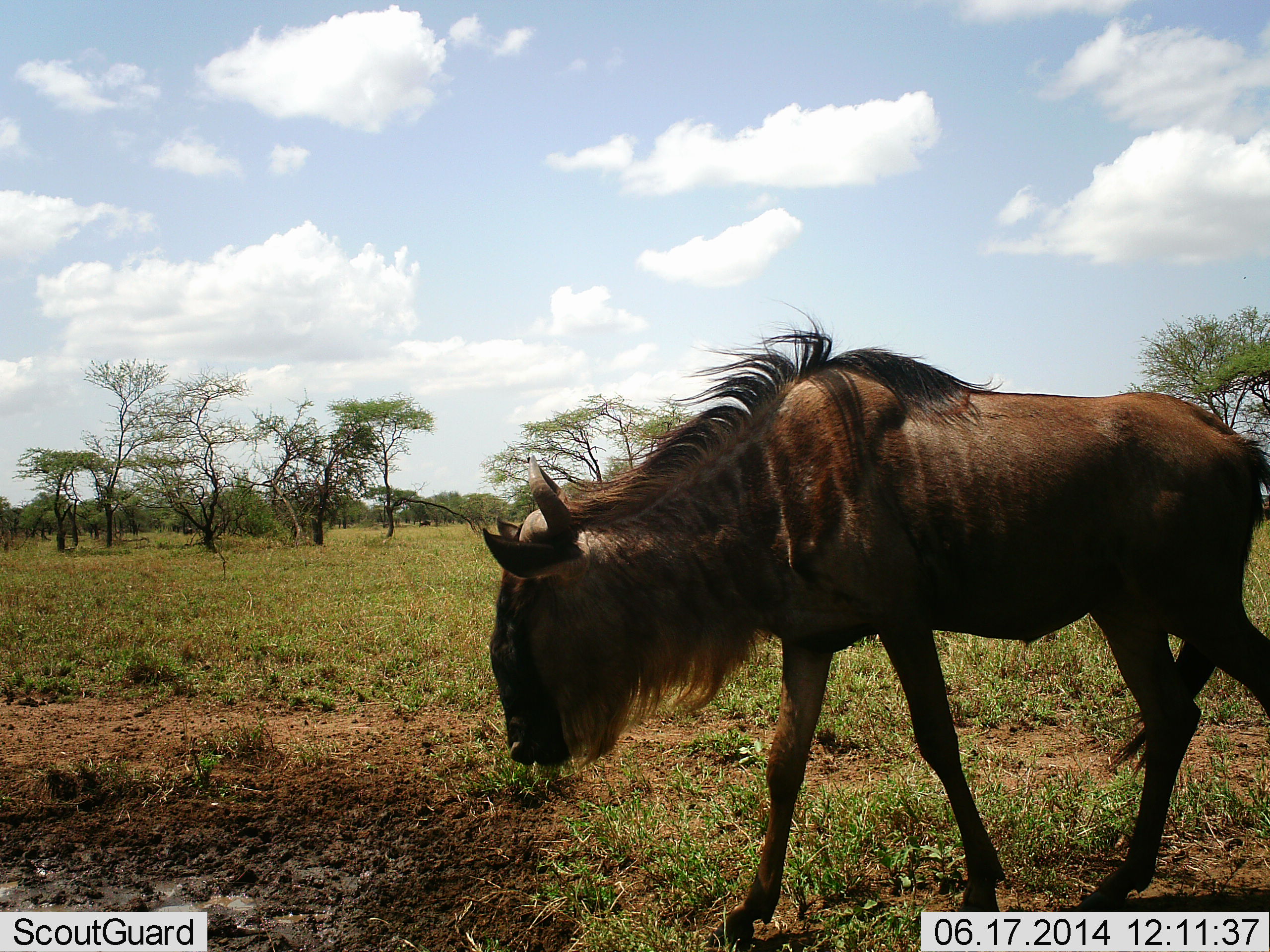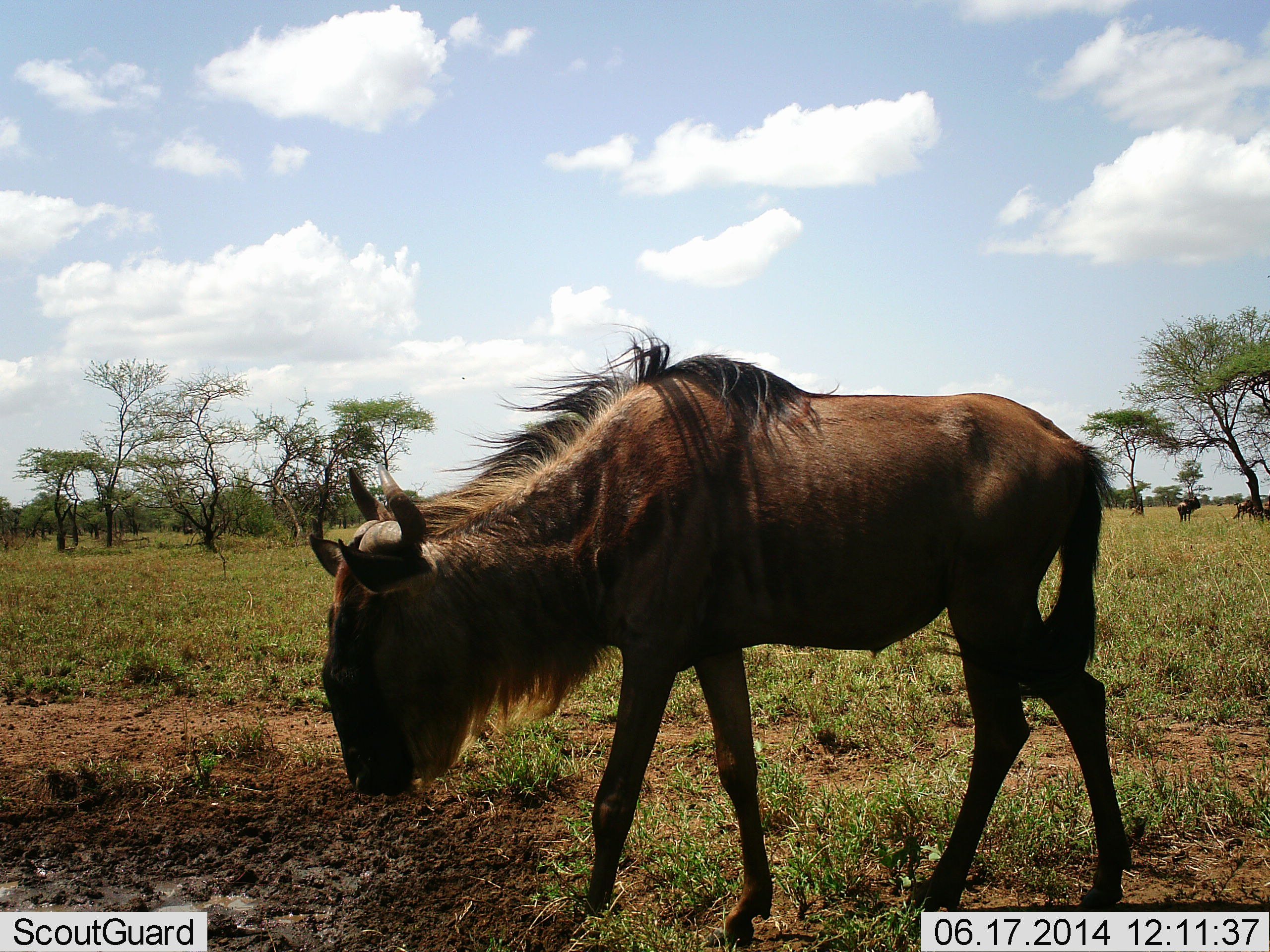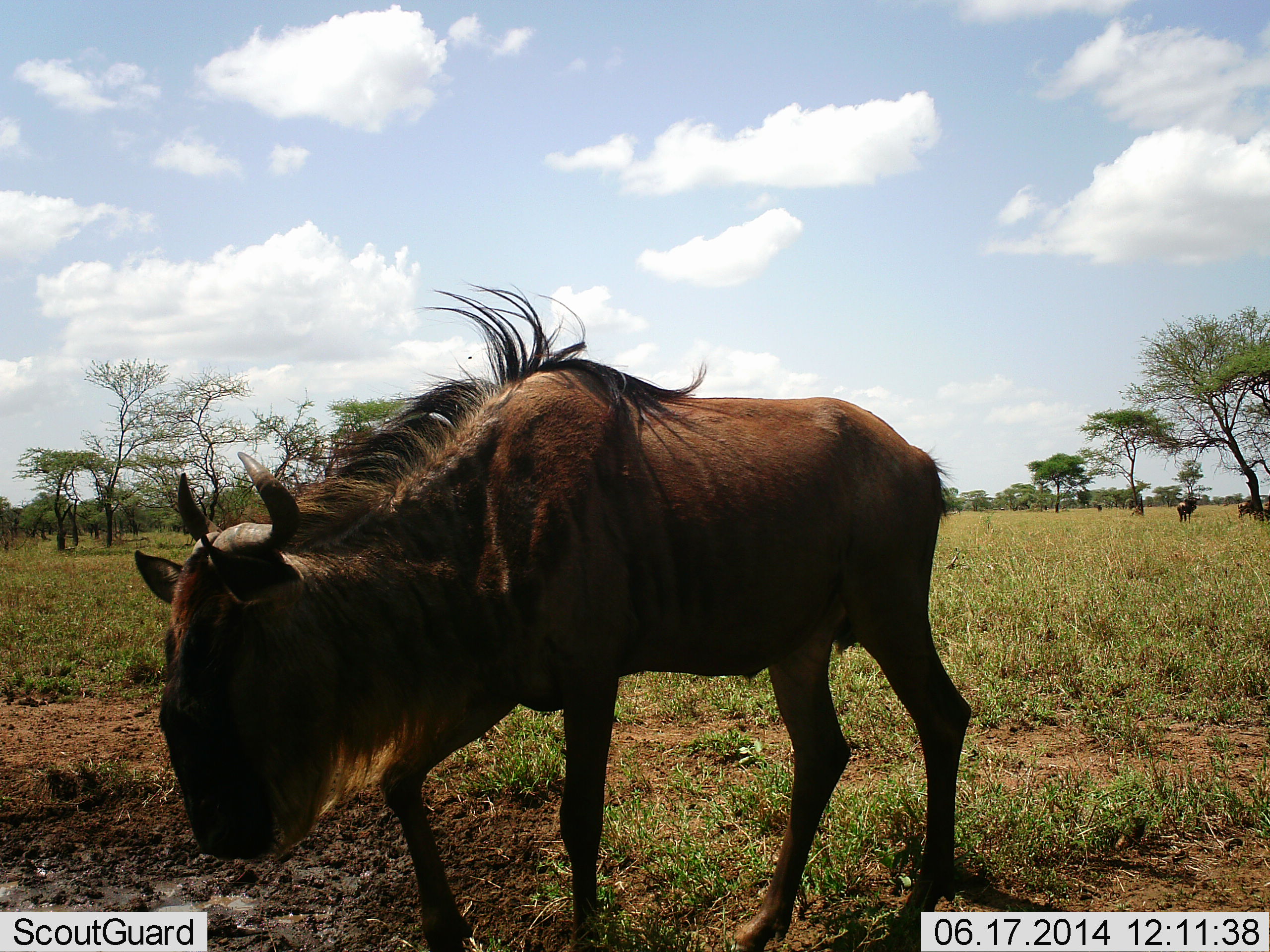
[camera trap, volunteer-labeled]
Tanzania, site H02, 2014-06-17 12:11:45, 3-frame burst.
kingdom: Animalia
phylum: Chordata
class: Mammalia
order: Artiodactyla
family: Bovidae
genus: Connochaetes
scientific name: Connochaetes taurinus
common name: blue wildebeest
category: wildebeest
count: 3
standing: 40%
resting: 0%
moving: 80%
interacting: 0%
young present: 0%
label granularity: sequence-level